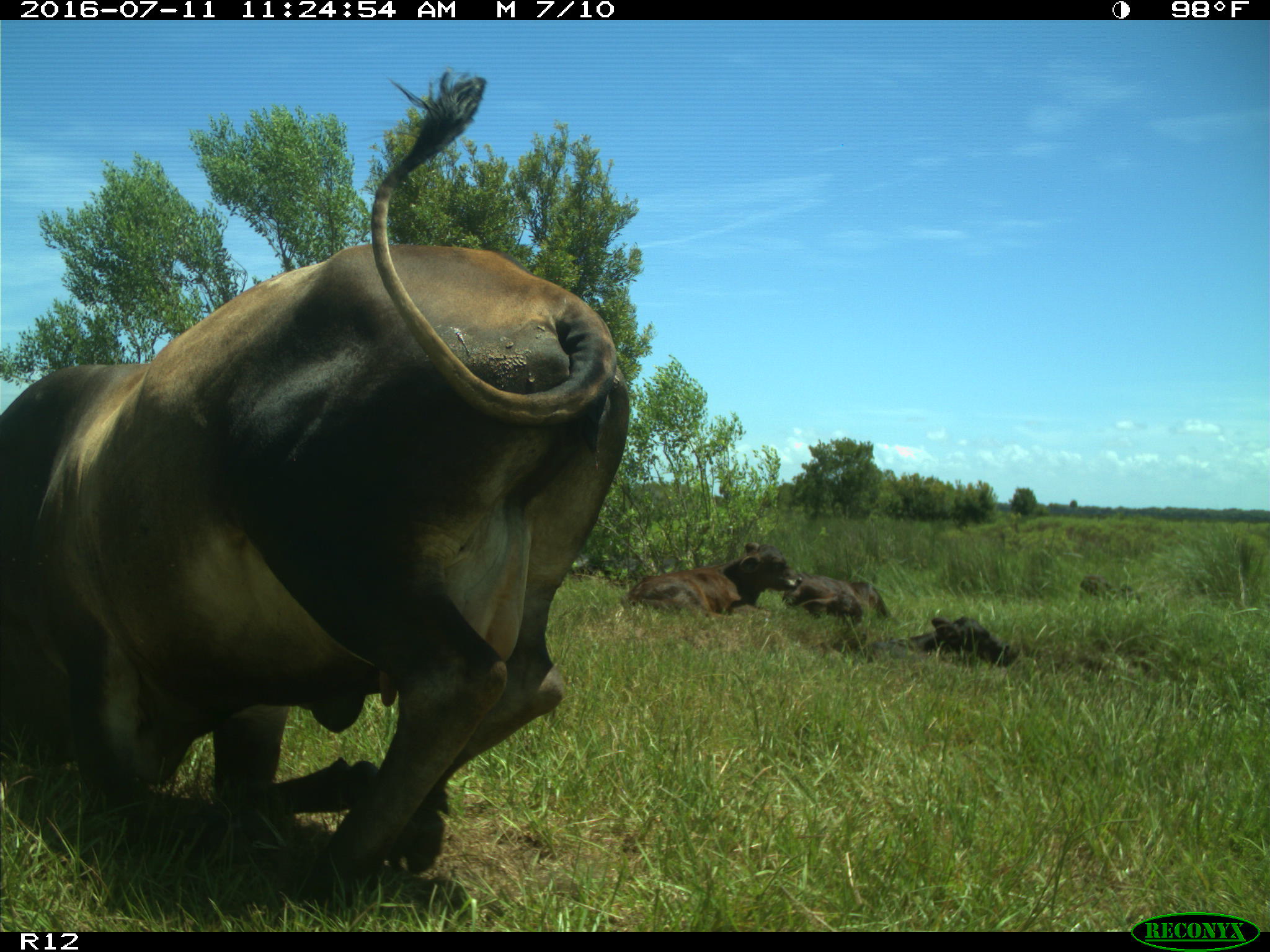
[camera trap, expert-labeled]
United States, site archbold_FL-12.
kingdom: Animalia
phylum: Chordata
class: Mammalia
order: Artiodactyla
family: Bovidae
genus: Bos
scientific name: Bos taurus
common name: domestic cow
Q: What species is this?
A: Bos taurus (domestic cow).